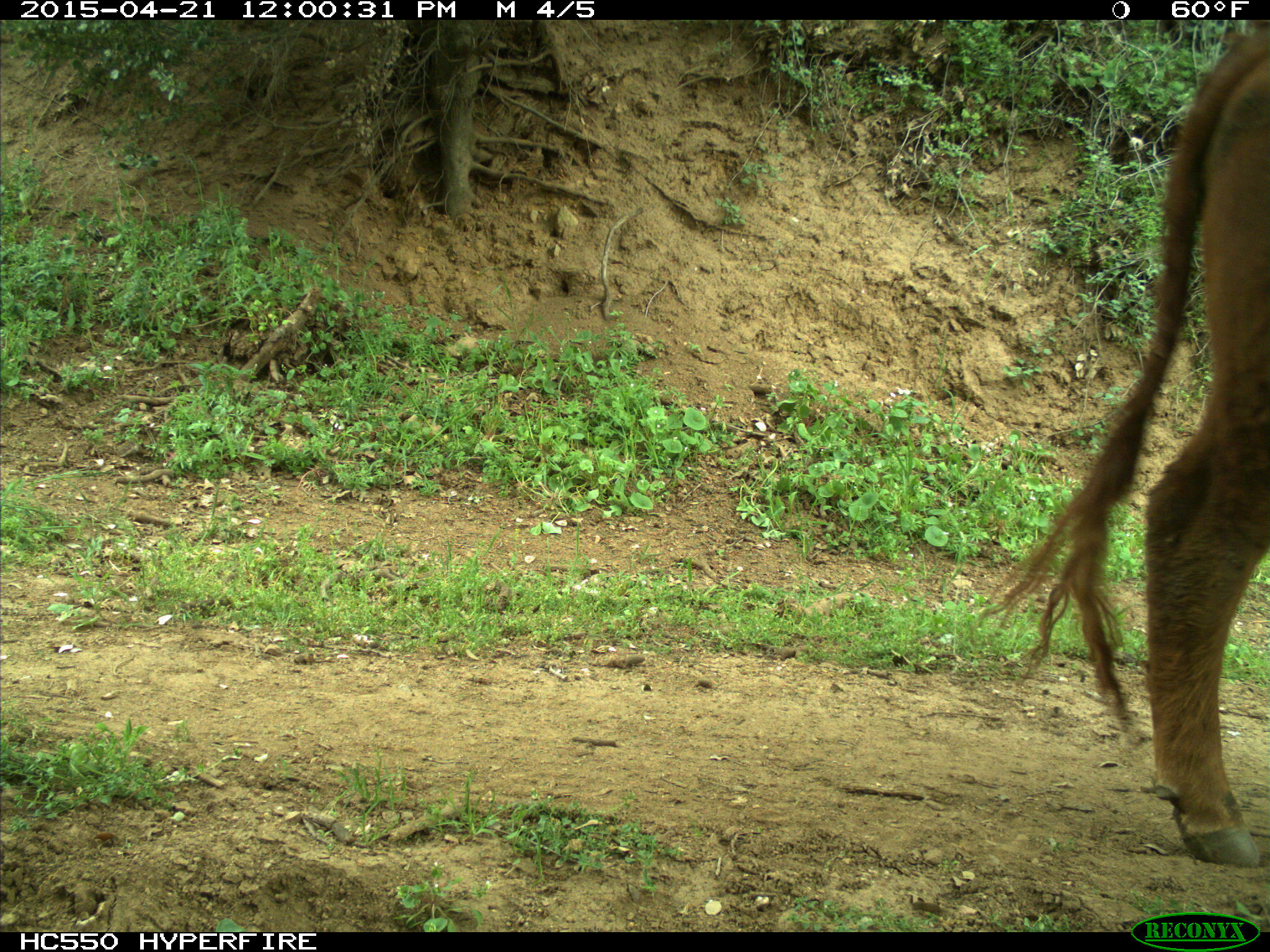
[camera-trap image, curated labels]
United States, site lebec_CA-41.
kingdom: Animalia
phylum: Chordata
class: Mammalia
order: Artiodactyla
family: Bovidae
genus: Bos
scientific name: Bos taurus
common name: domestic cow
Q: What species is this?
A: Bos taurus (domestic cow).